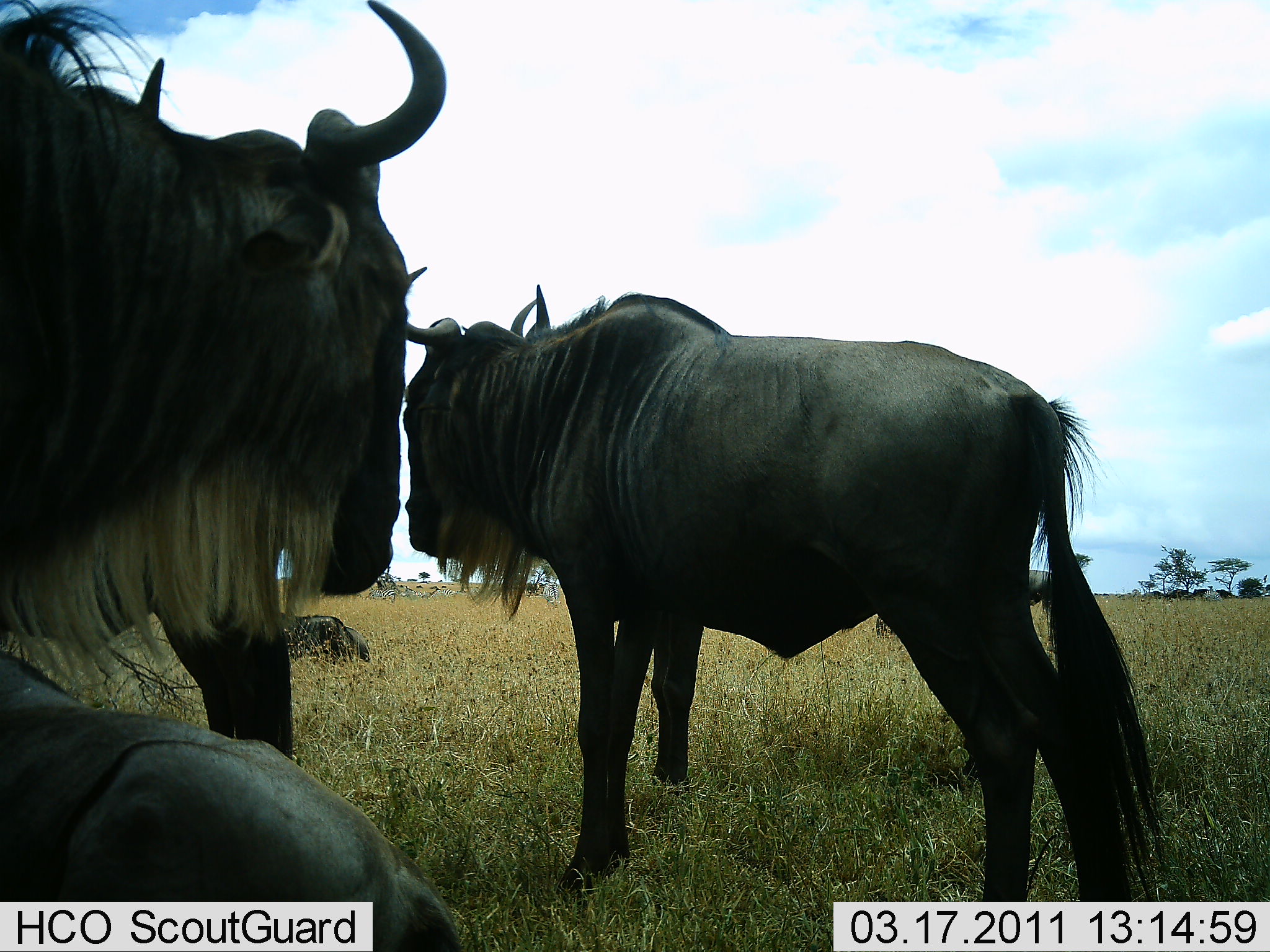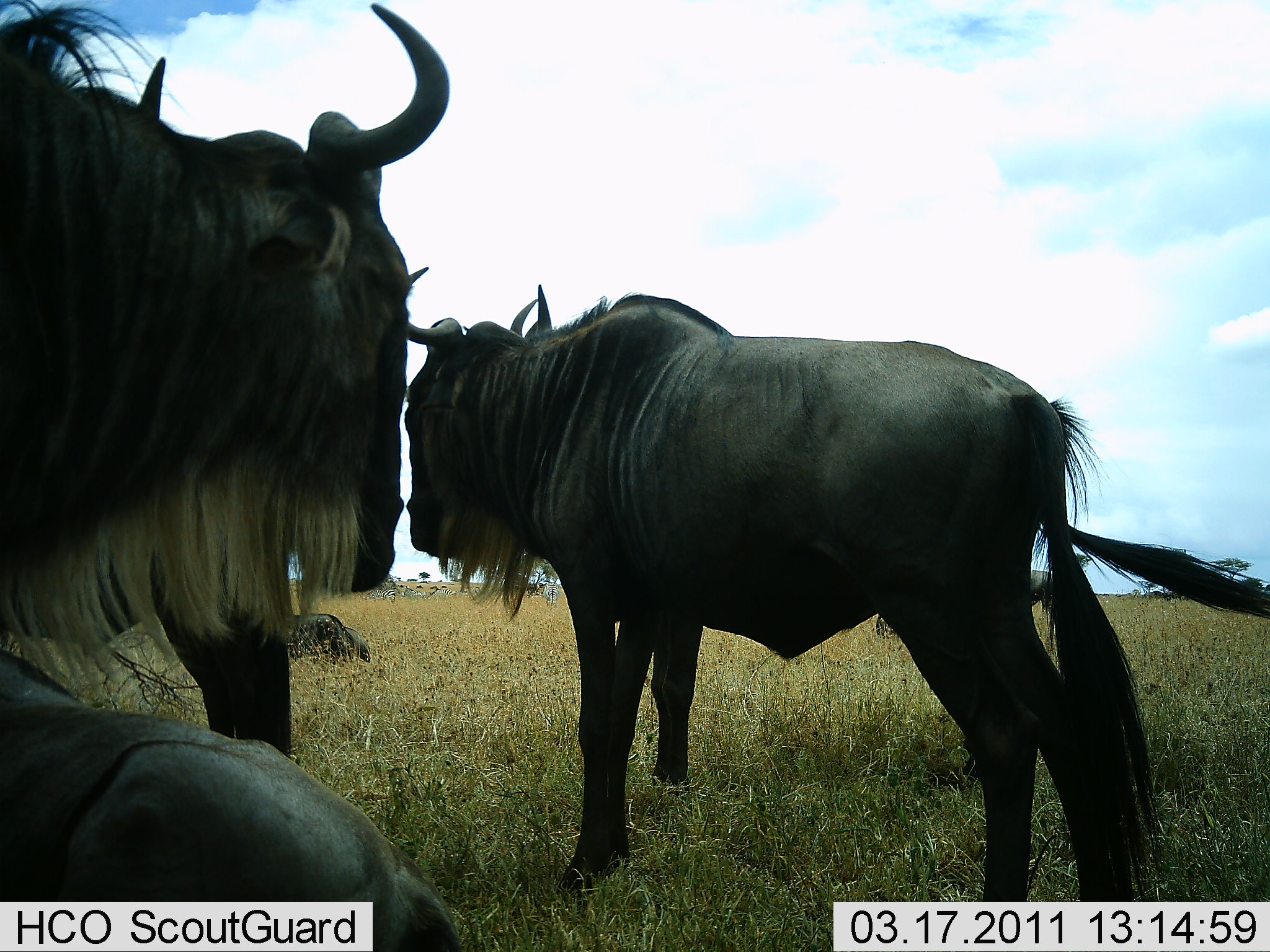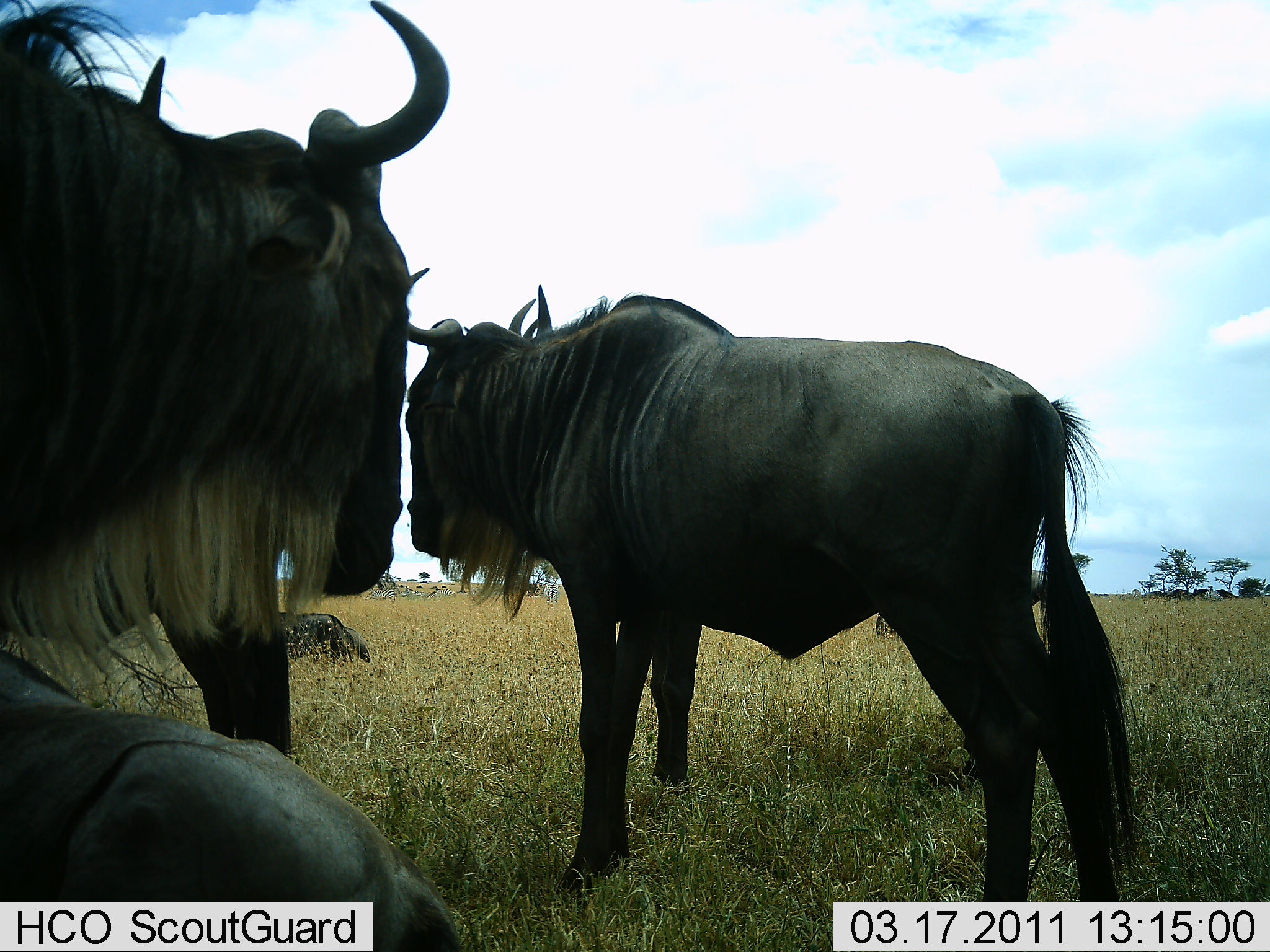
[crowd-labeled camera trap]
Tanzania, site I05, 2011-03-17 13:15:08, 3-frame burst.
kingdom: Animalia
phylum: Chordata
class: Mammalia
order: Artiodactyla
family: Bovidae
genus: Connochaetes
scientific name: Connochaetes taurinus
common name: blue wildebeest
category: wildebeest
Wildebeest (blue wildebeest) (Connochaetes taurinus), count 4. Behavior (volunteer vote fractions): standing 82%, resting 91%, moving 0%, interacting 0%. Young present (vote fraction): 0%. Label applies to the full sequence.